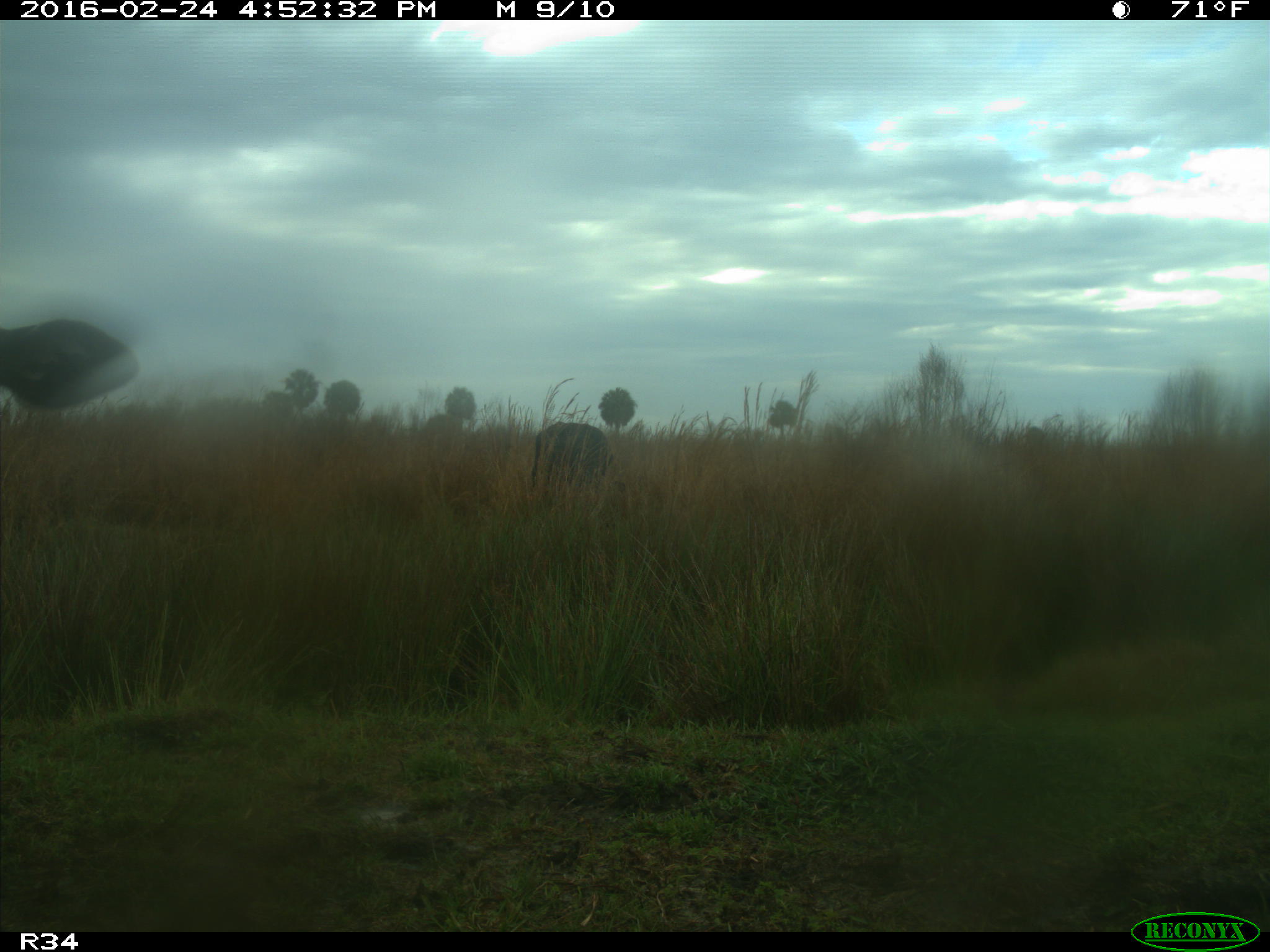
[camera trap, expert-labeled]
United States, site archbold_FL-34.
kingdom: Animalia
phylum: Chordata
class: Mammalia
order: Artiodactyla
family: Bovidae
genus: Bos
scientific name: Bos taurus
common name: domestic cow